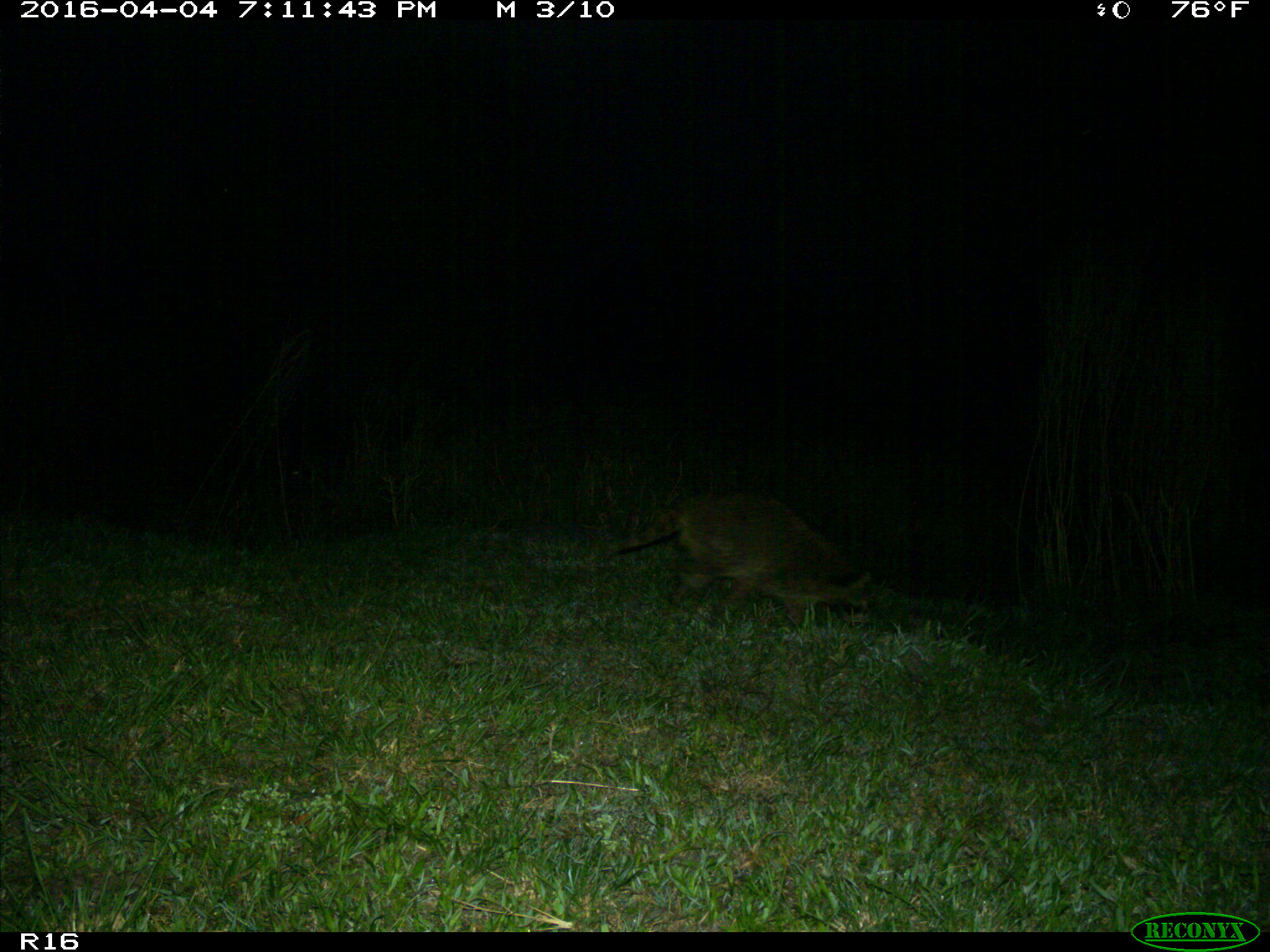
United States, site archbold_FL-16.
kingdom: Animalia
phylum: Chordata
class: Mammalia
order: Carnivora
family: Procyonidae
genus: Procyon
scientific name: Procyon lotor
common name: common raccoon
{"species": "Procyon lotor (common raccoon)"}